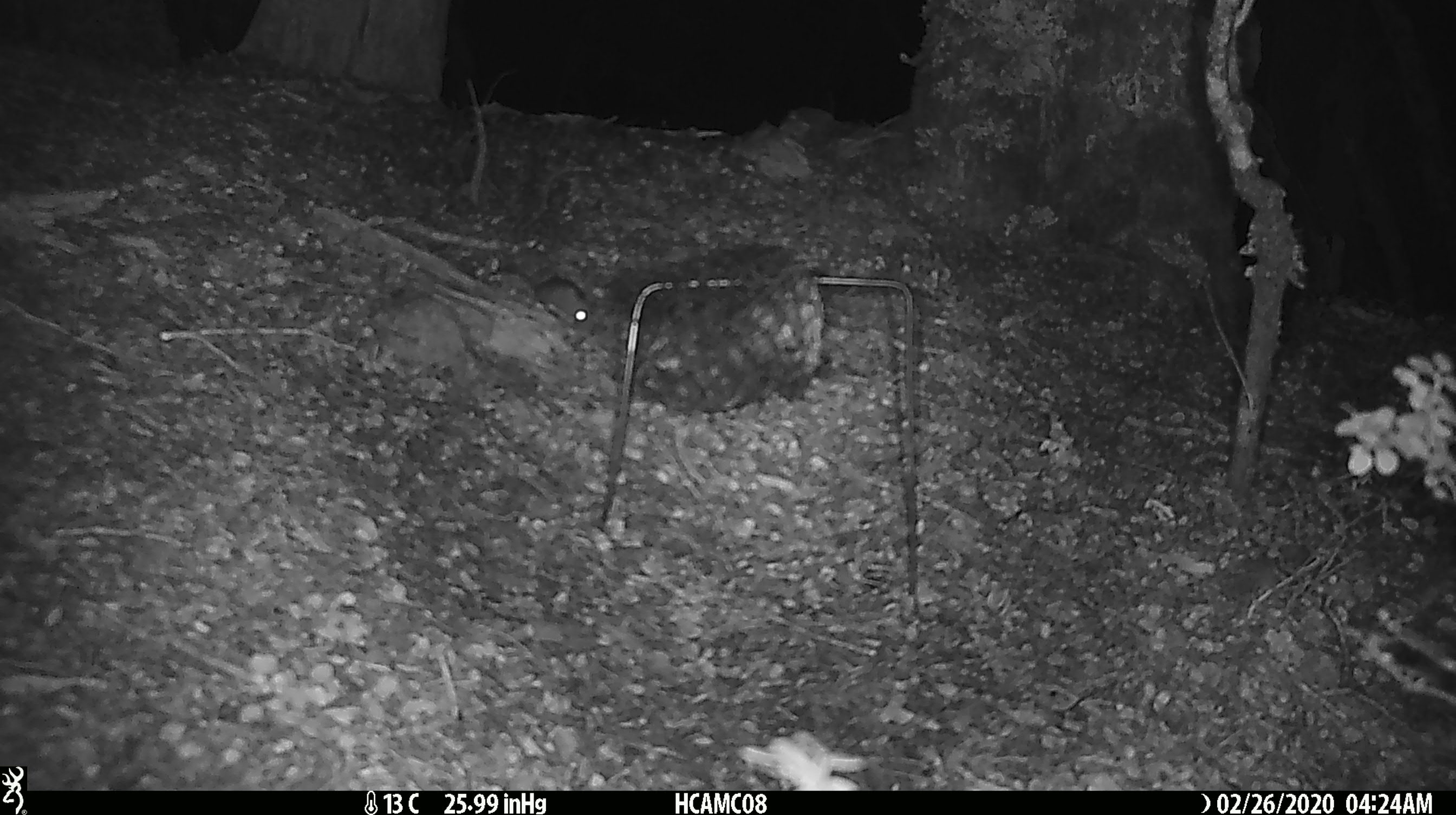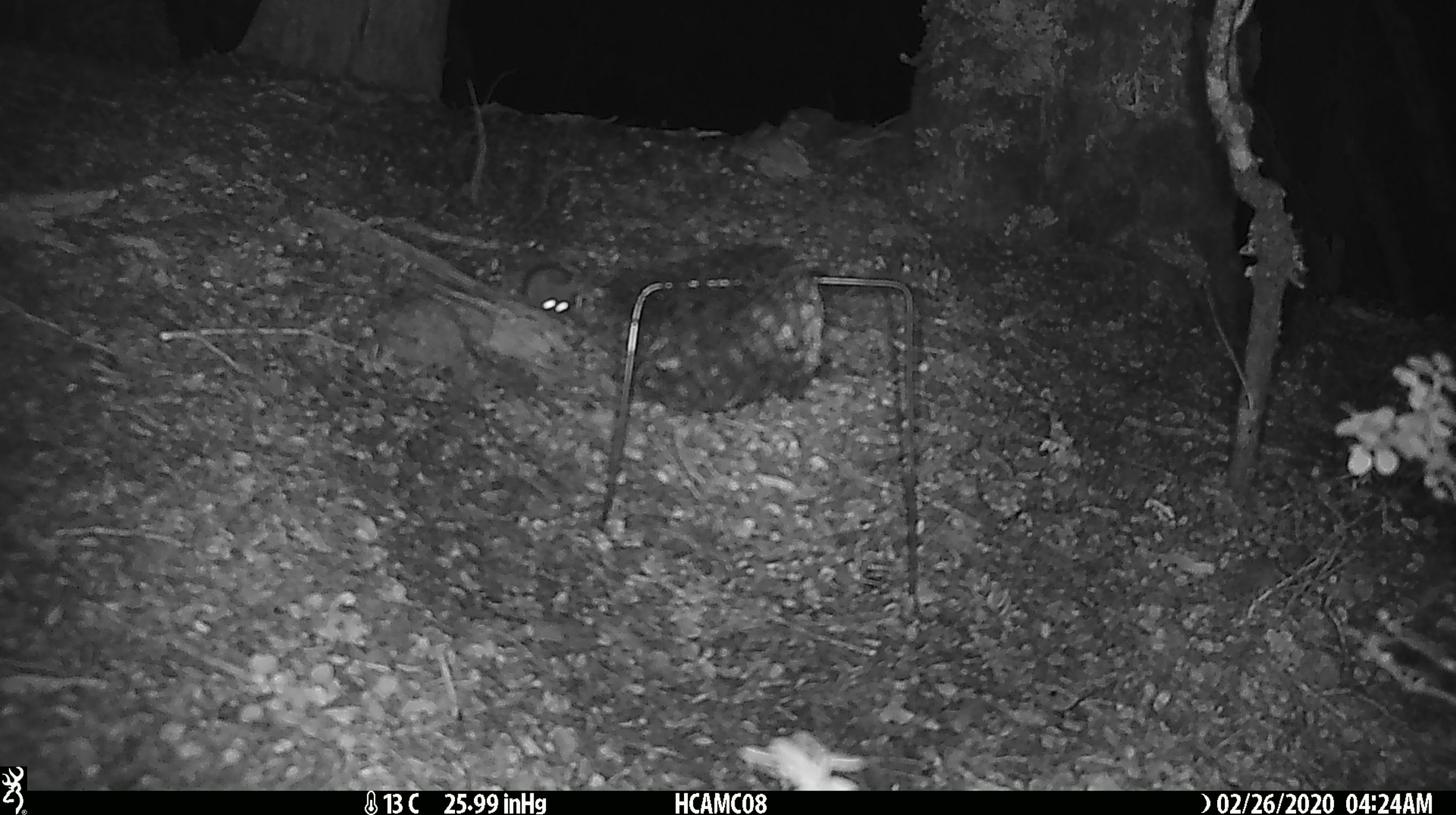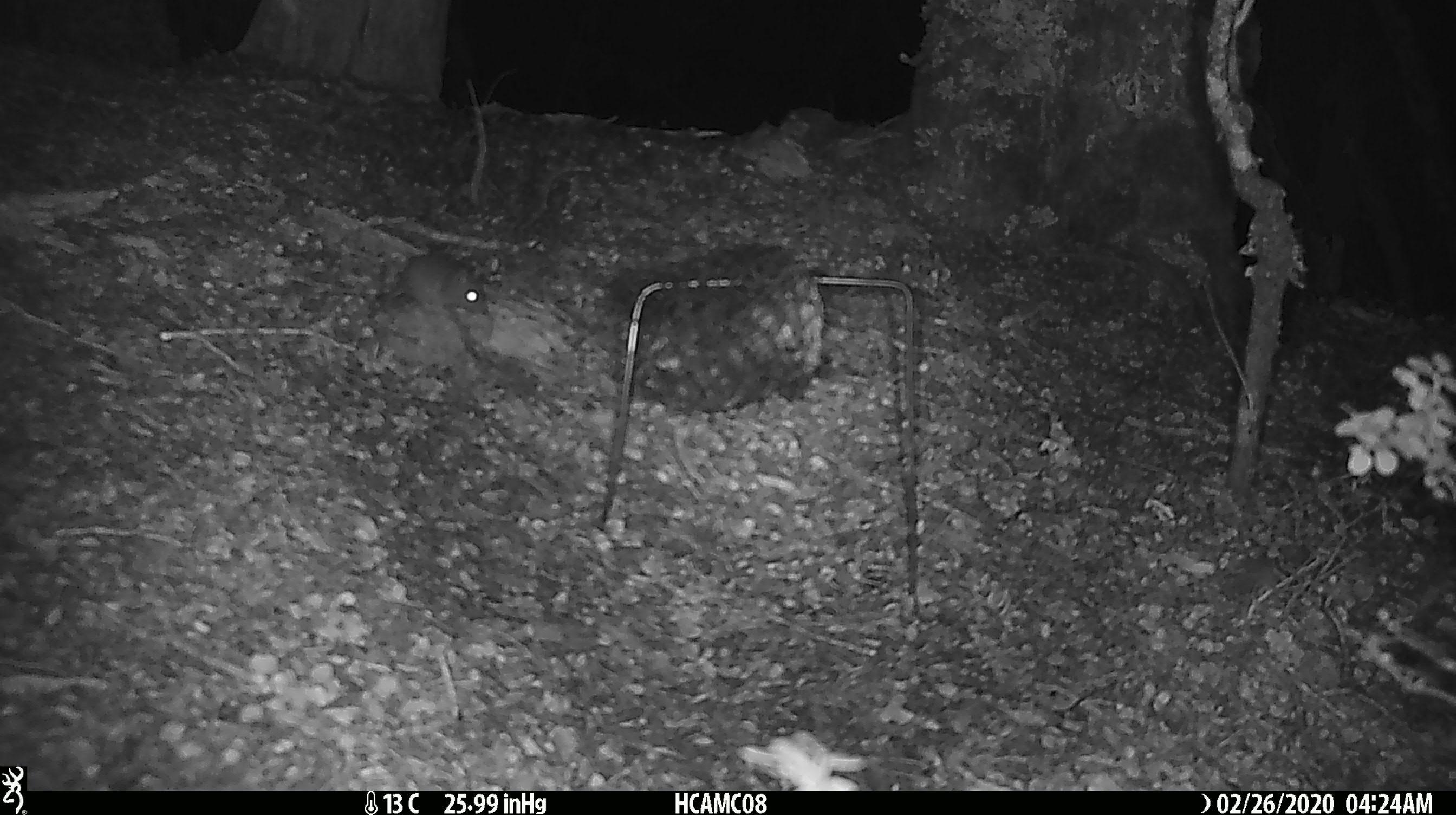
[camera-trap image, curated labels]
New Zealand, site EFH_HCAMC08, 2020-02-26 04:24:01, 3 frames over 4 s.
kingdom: Animalia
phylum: Chordata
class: Mammalia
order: Rodentia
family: Muridae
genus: Mus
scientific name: Mus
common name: mouse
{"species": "mouse (Mus)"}